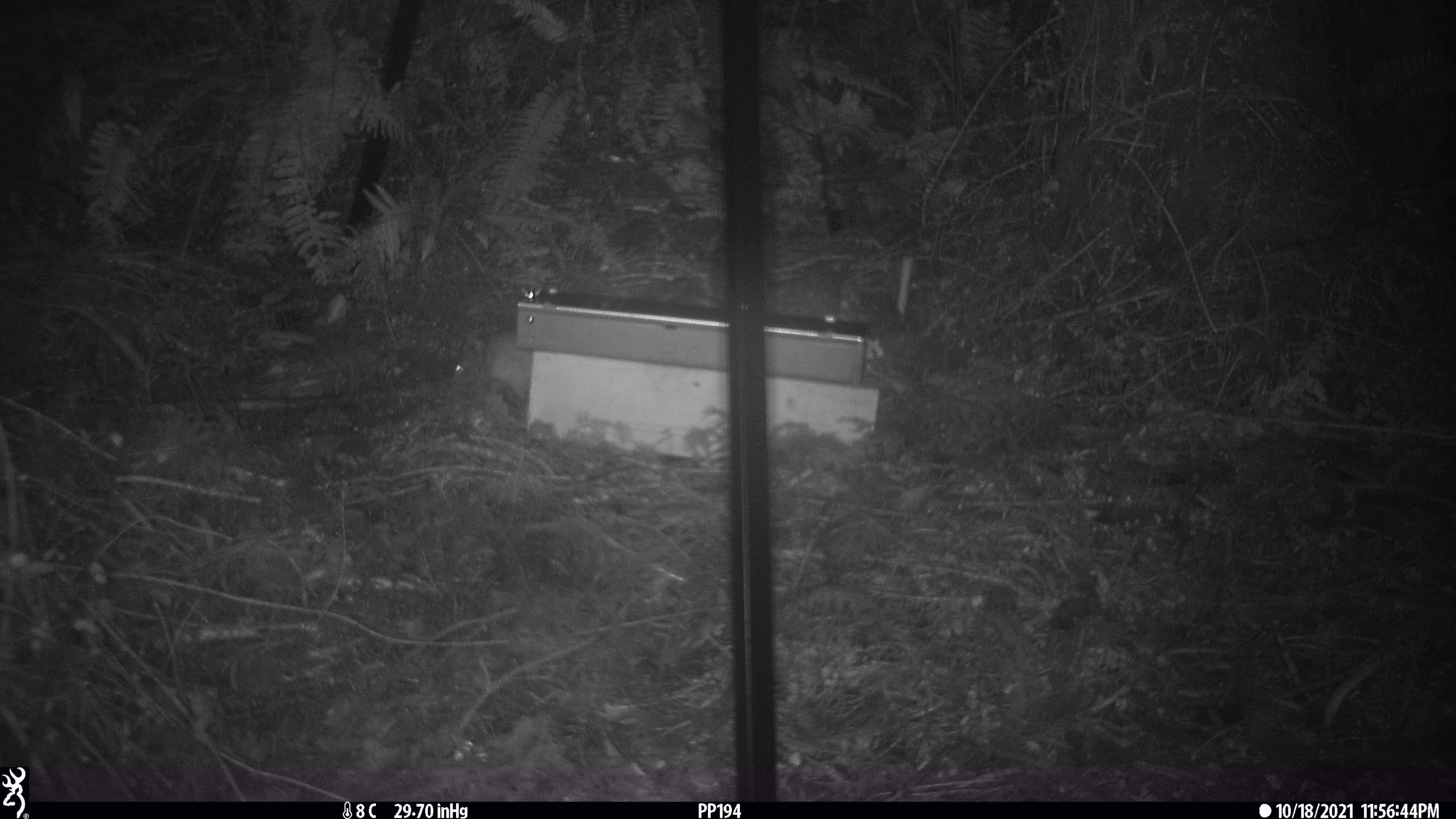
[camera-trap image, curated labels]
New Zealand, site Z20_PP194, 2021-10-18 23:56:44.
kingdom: Animalia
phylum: Chordata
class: Mammalia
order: Rodentia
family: Muridae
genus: Rattus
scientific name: Rattus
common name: rat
Rat (Rattus).